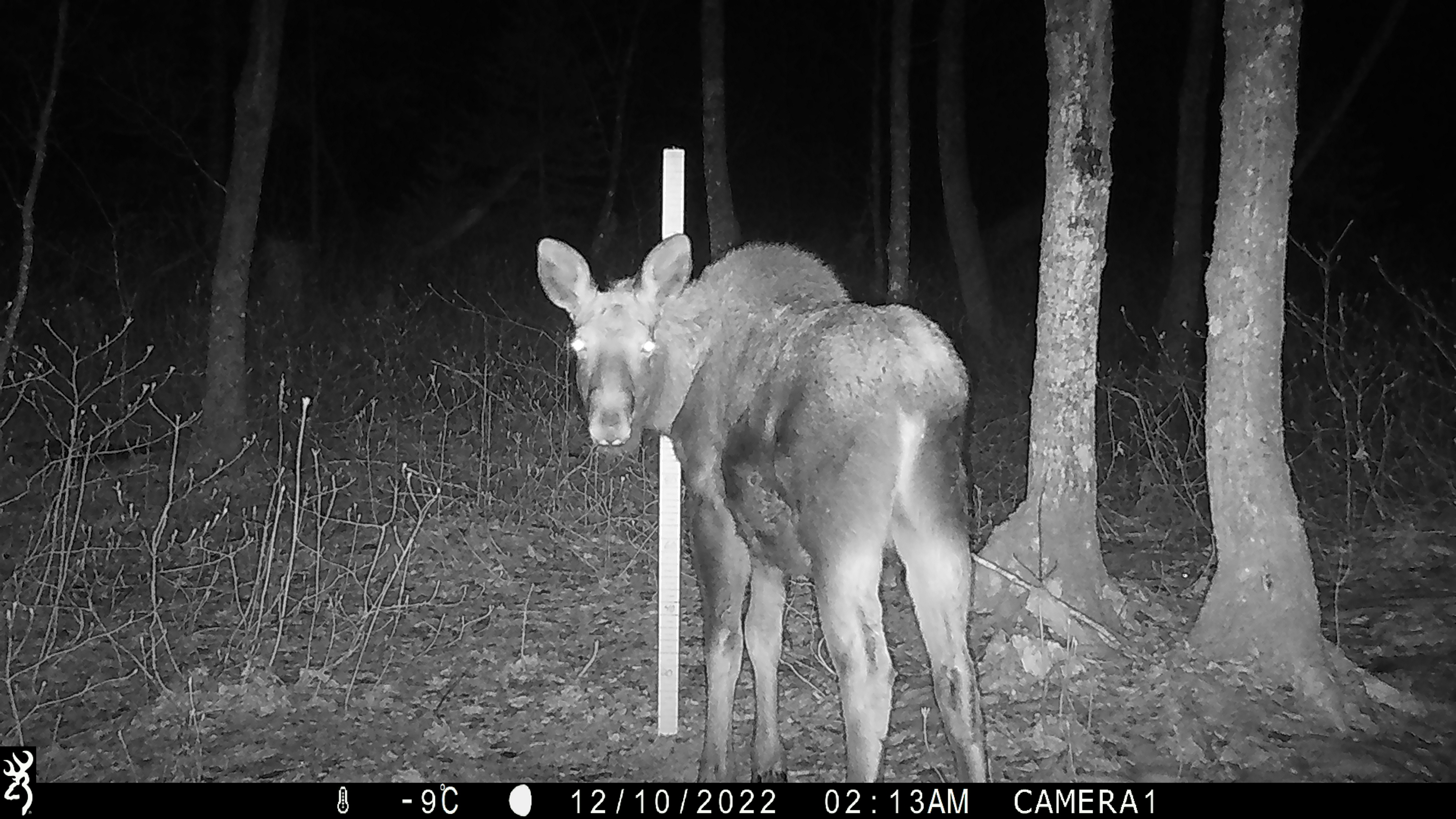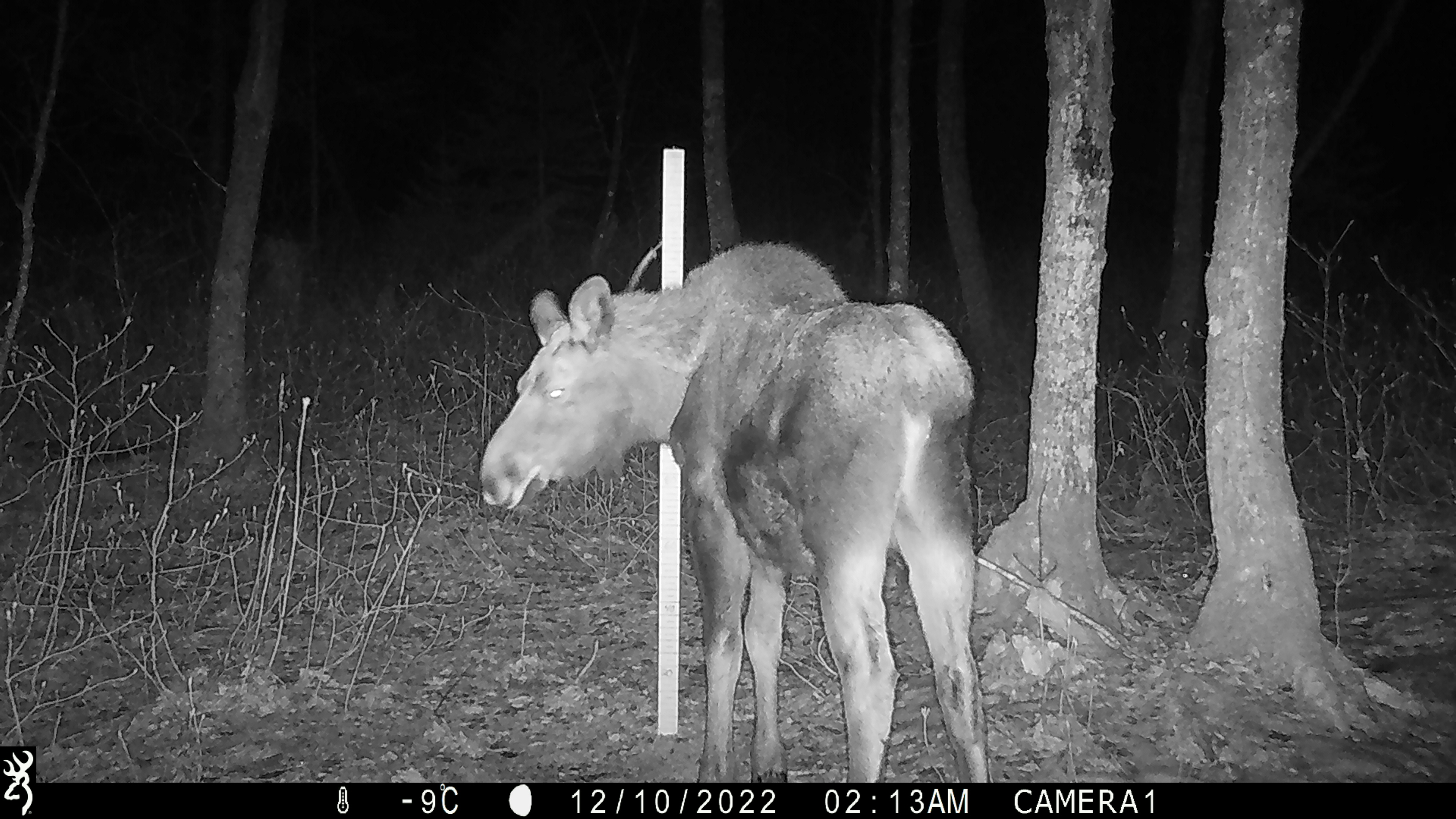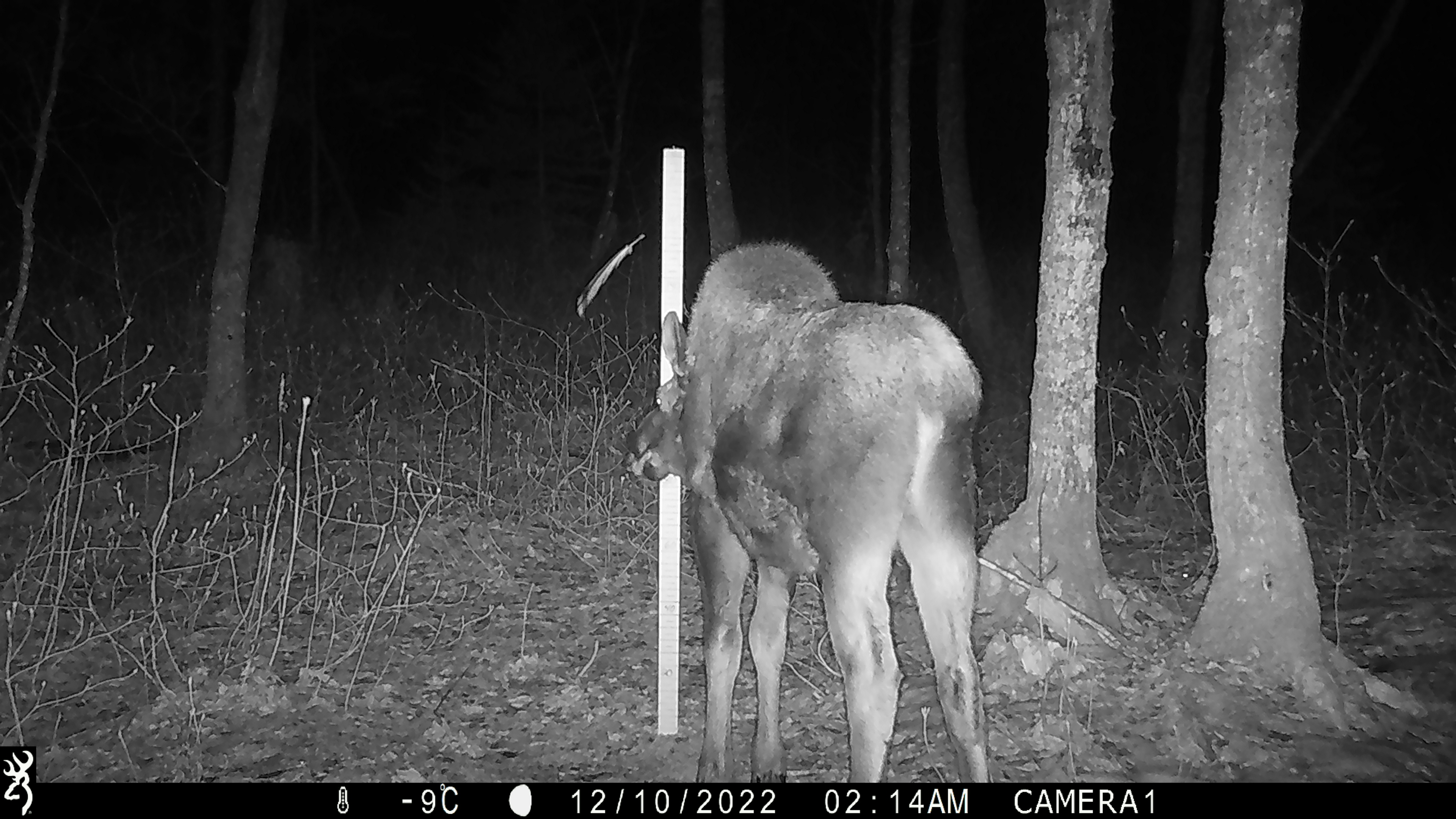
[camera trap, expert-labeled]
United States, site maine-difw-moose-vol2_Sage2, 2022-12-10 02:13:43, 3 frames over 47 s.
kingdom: Animalia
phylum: Chordata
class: Mammalia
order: Artiodactyla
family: Cervidae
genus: Alces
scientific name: Alces alces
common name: moose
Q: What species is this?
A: Moose (Alces alces).